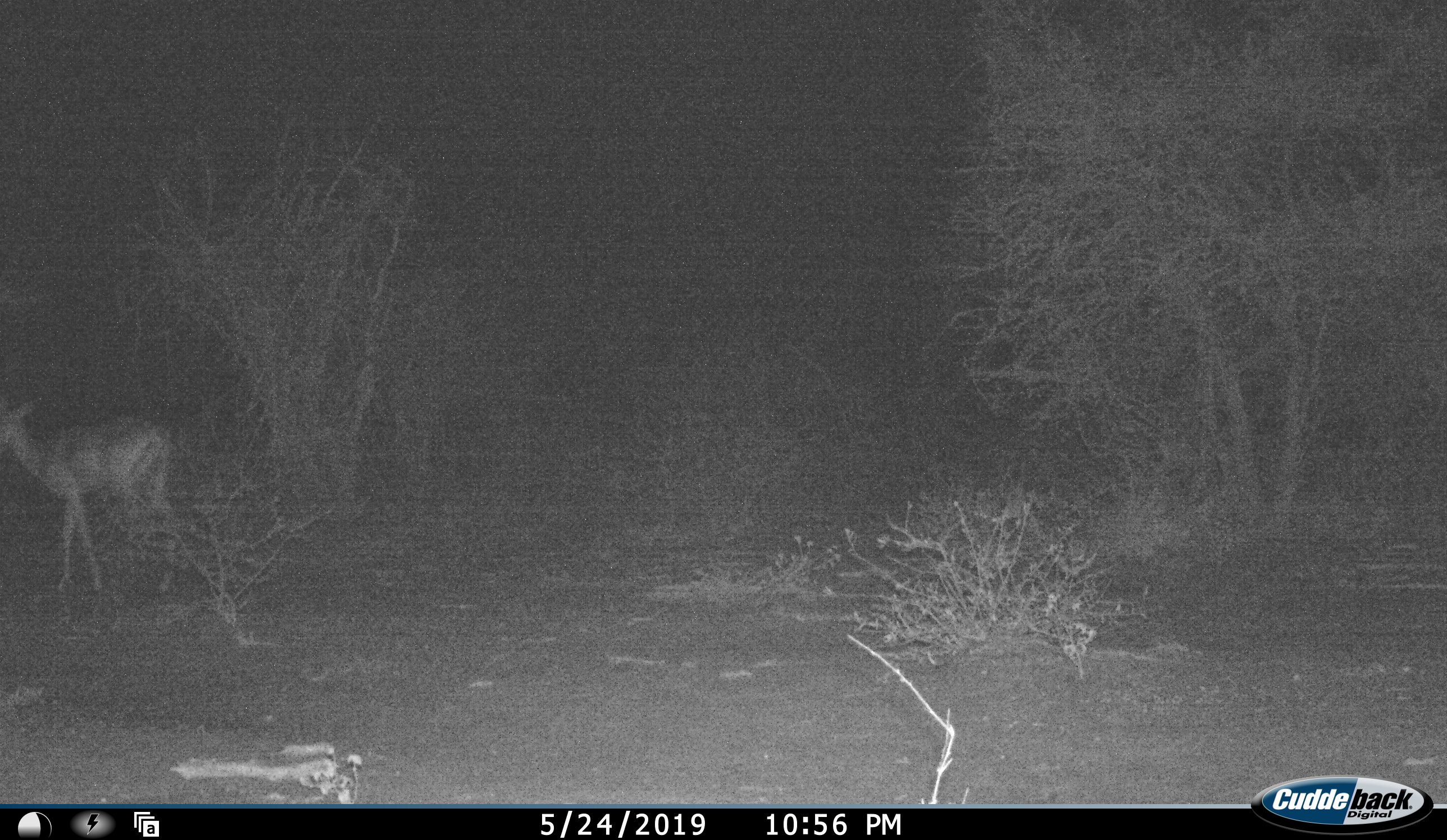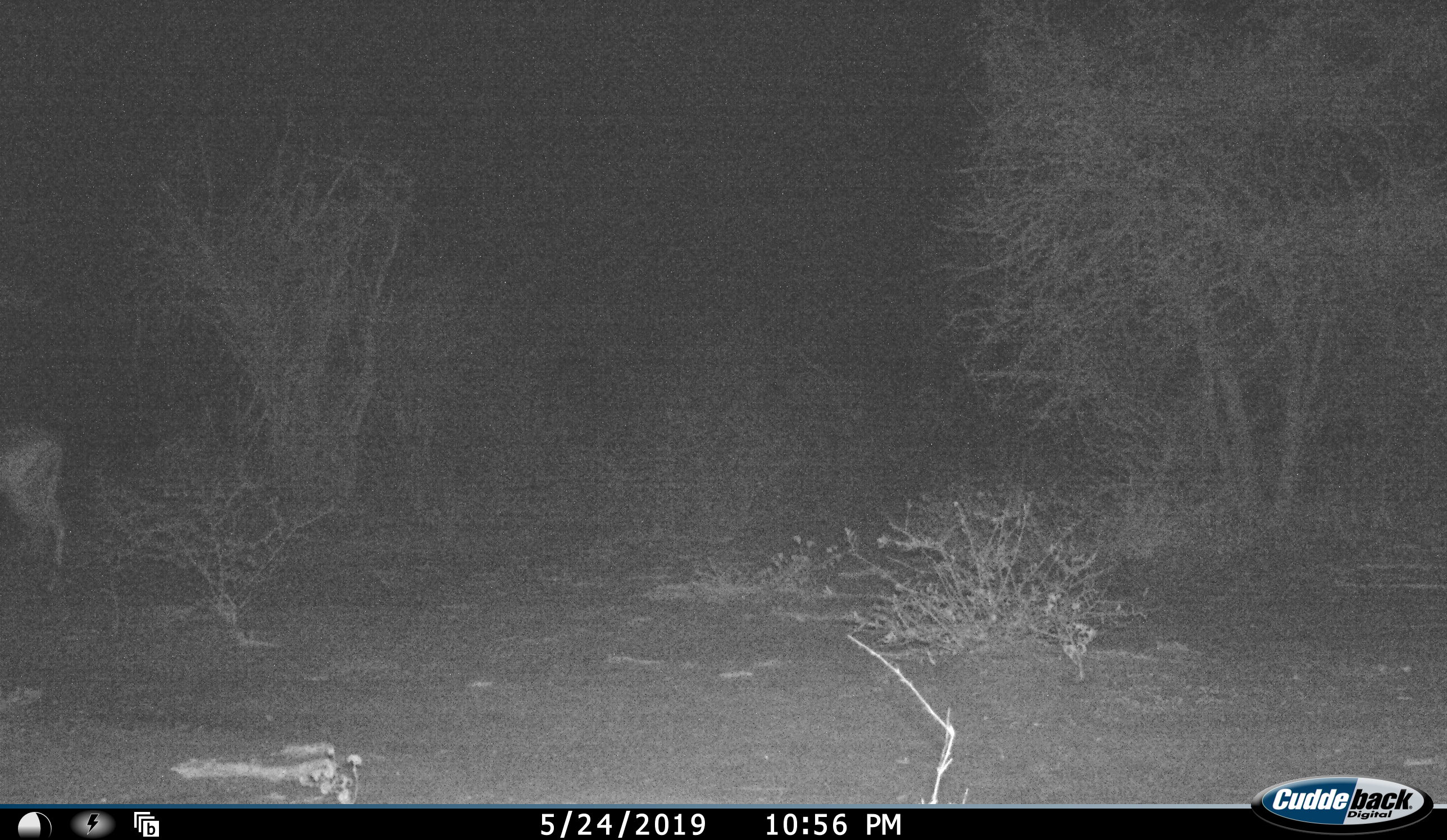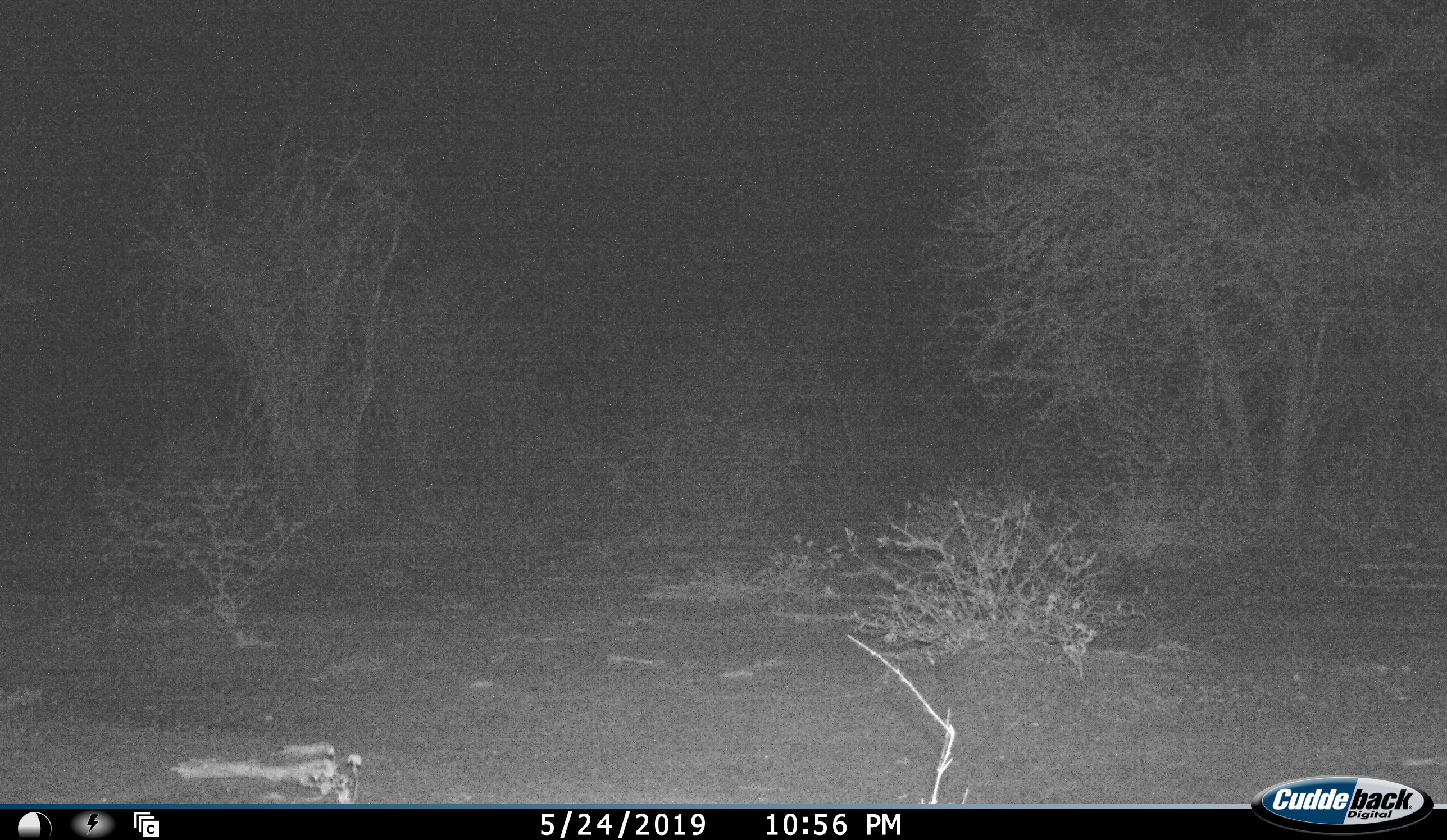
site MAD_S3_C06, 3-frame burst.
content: unidentified animal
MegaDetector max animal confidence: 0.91